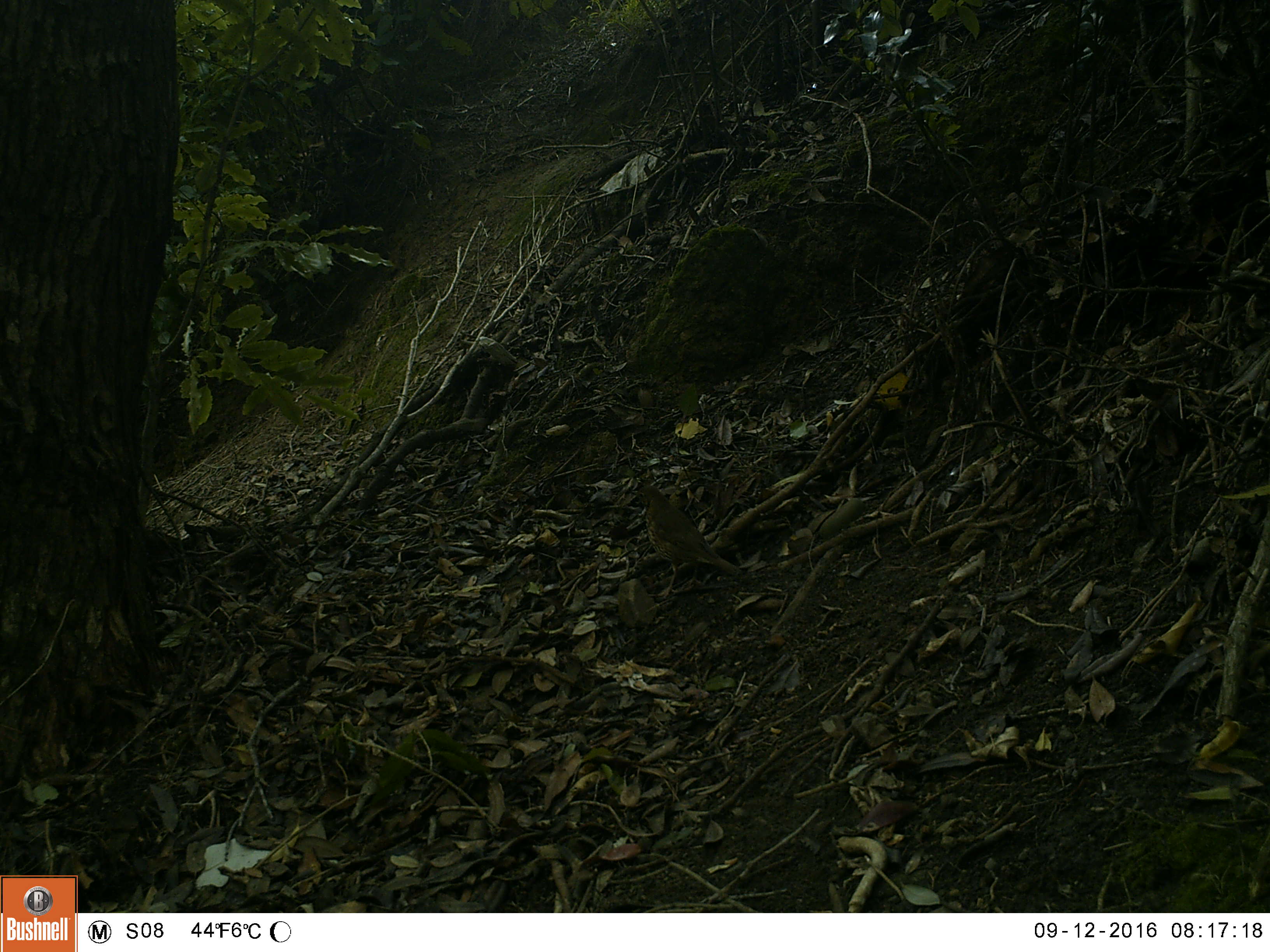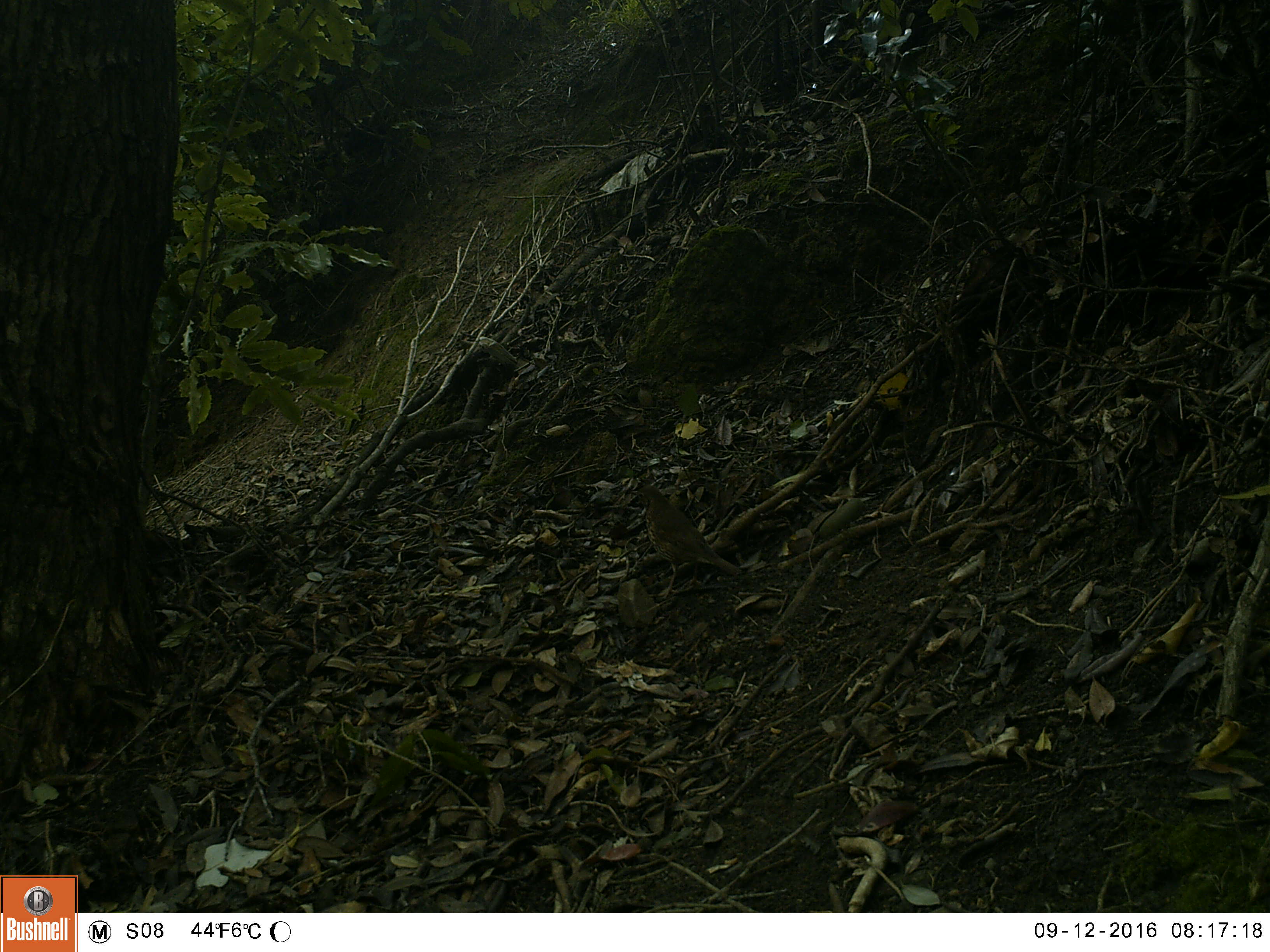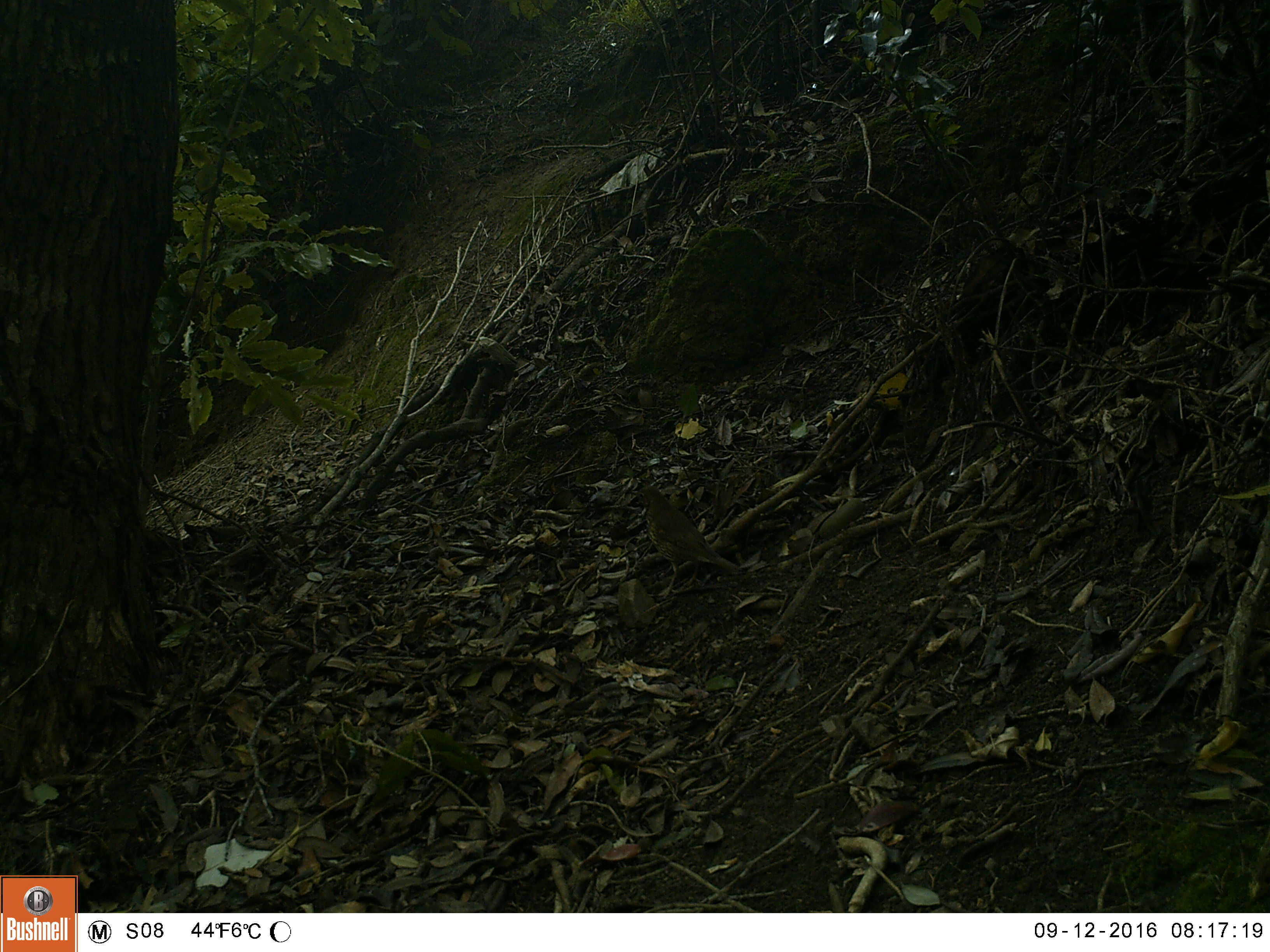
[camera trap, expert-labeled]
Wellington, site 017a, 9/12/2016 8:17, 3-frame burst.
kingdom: Animalia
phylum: Chordata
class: Aves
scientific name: Aves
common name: bird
Bird (Aves).